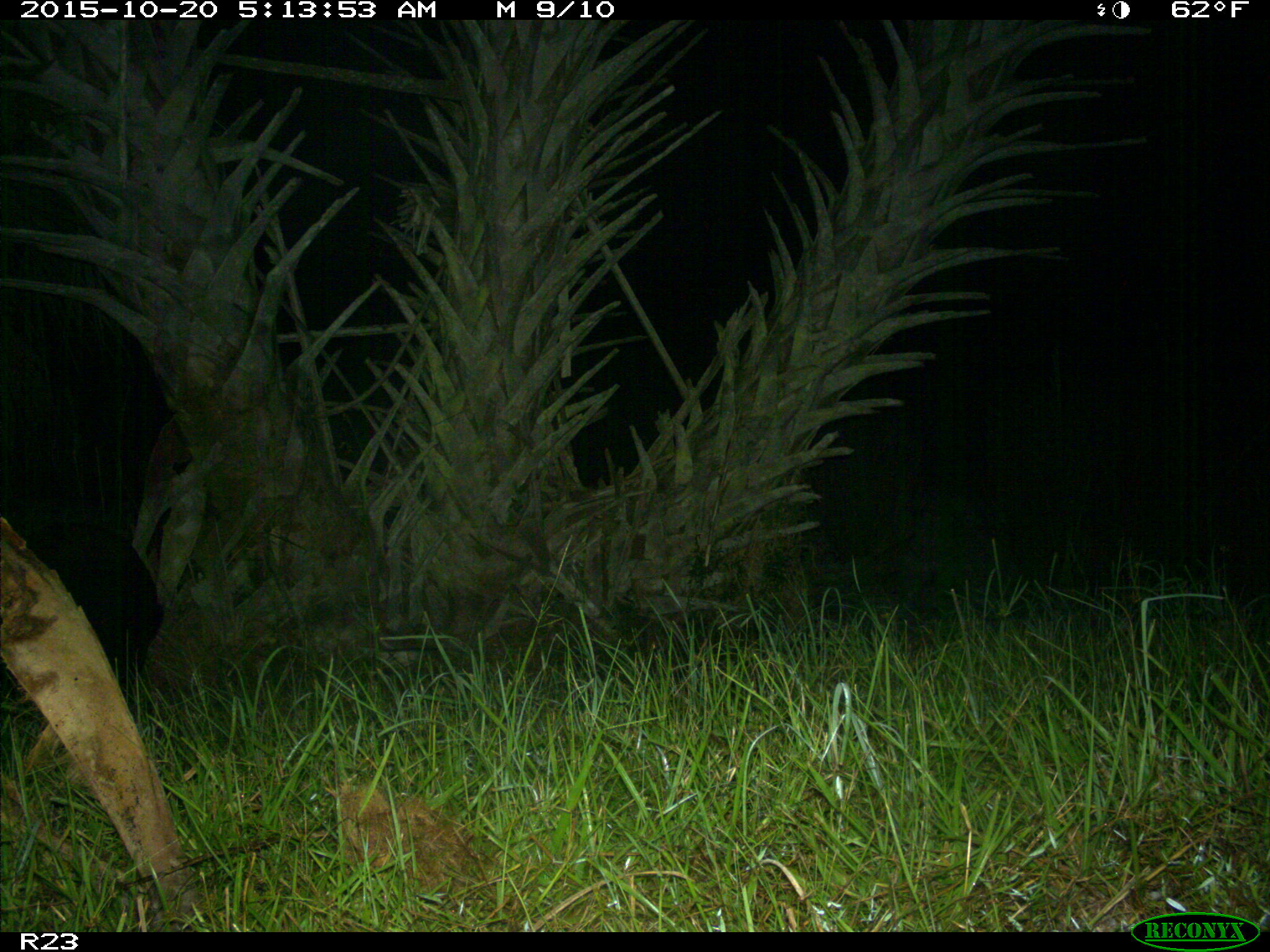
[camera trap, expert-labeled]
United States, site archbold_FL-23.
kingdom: Animalia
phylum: Chordata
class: Mammalia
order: Artiodactyla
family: Suidae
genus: Sus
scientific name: Sus scrofa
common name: wild boar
Sus scrofa (wild boar).